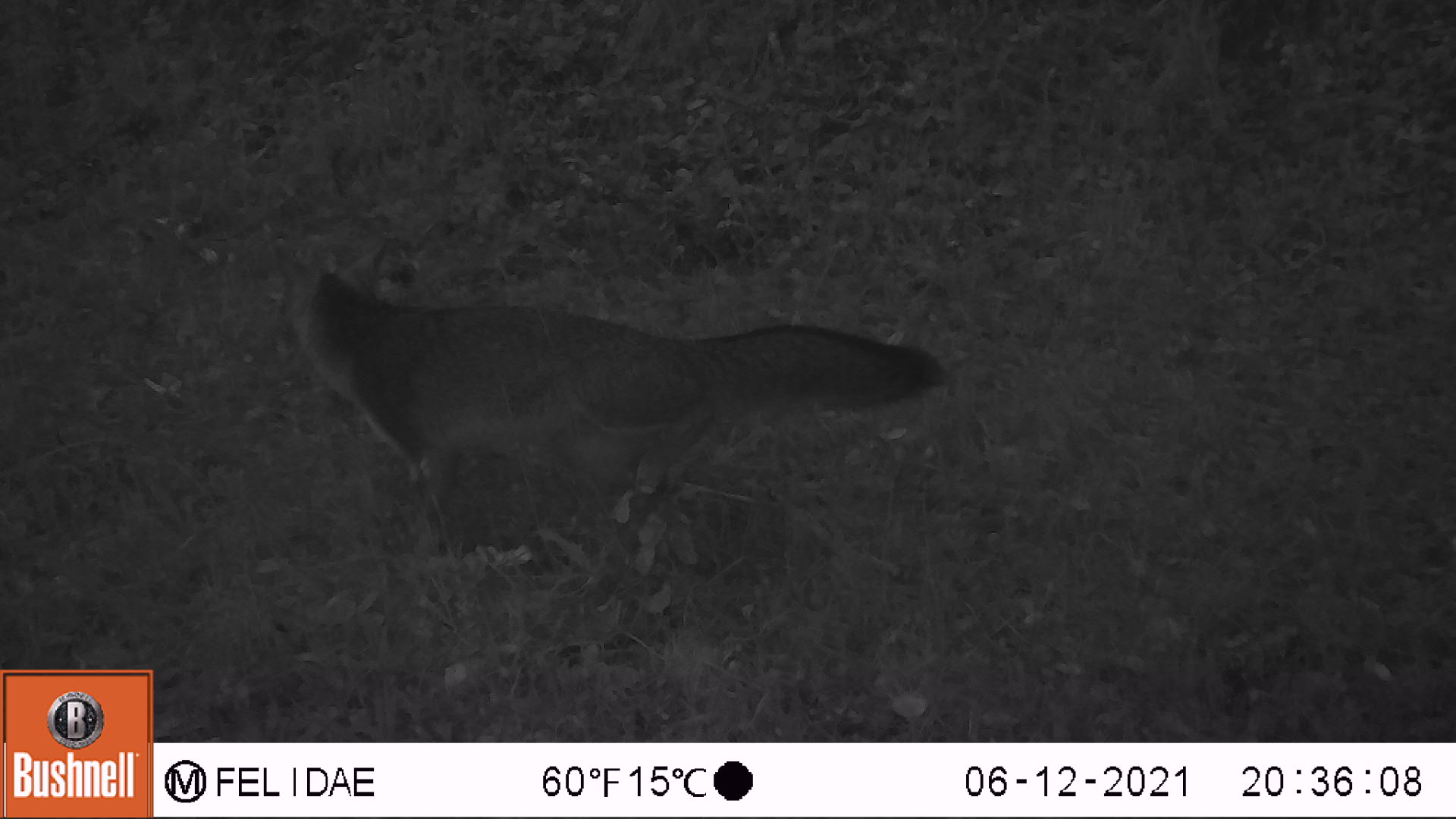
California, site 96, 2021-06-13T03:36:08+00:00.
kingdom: Animalia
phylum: Chordata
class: Mammalia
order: Carnivora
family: Canidae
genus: Urocyon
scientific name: Urocyon cinereoargenteus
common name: gray fox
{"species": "gray fox (Urocyon cinereoargenteus)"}